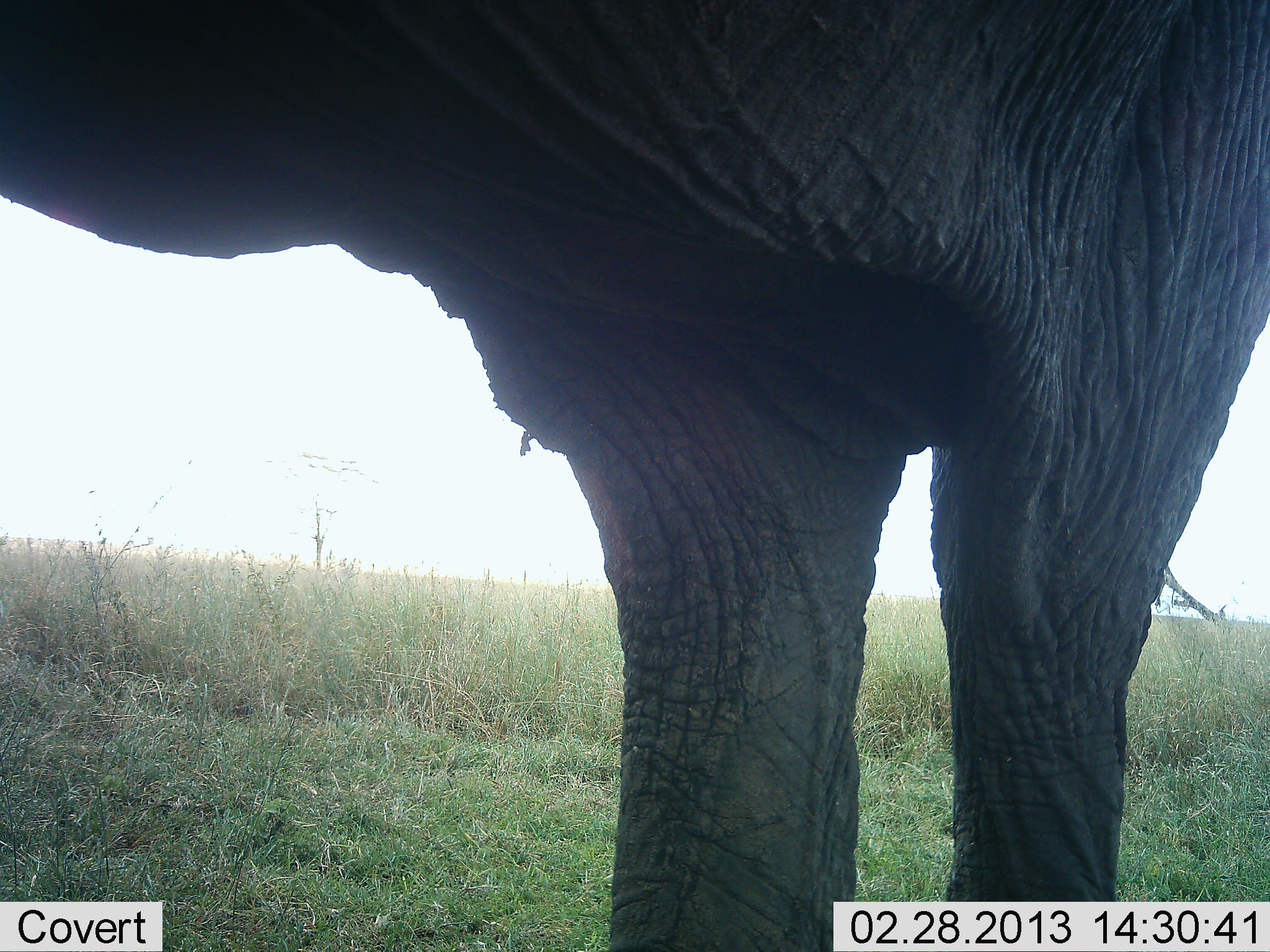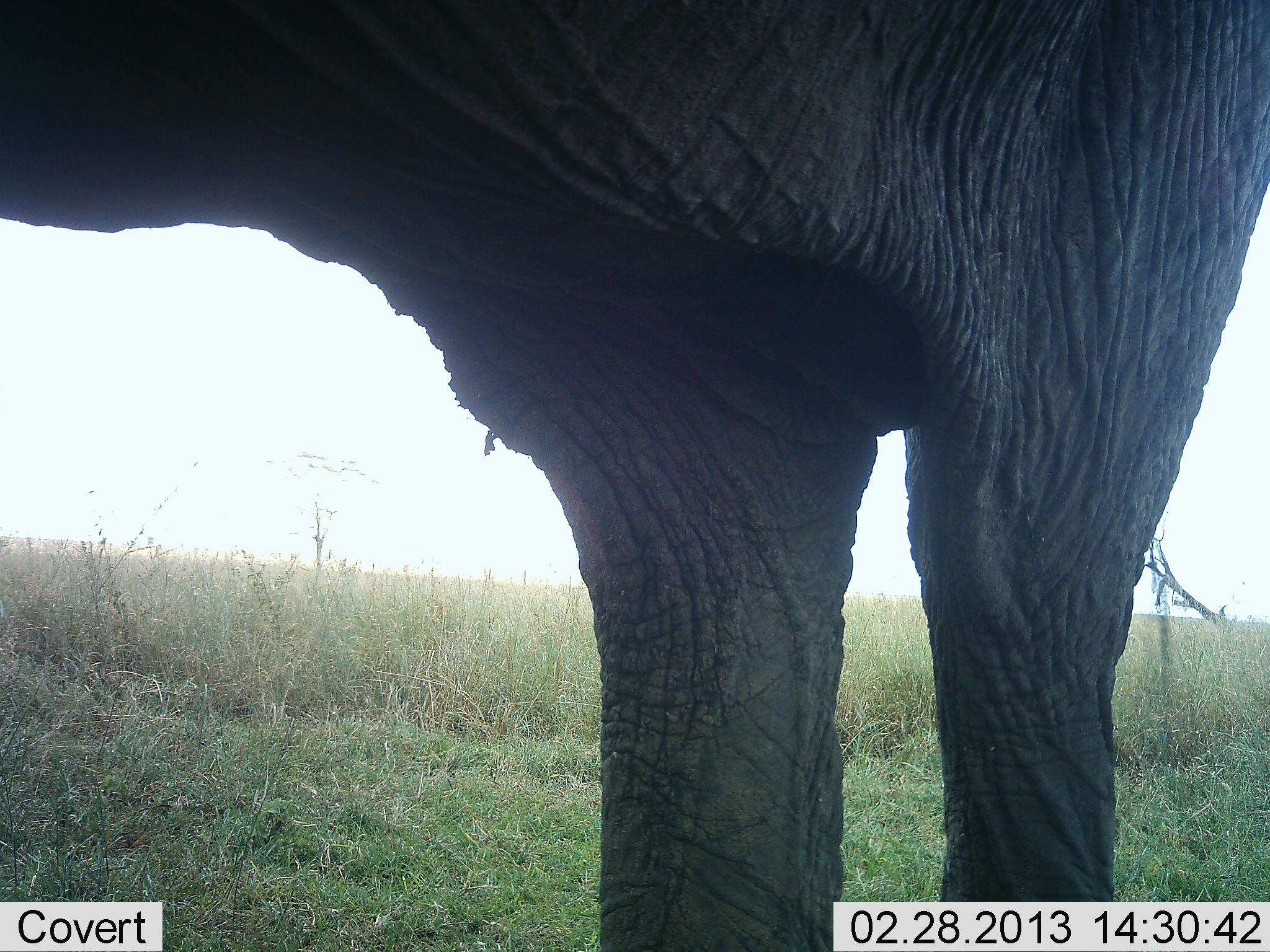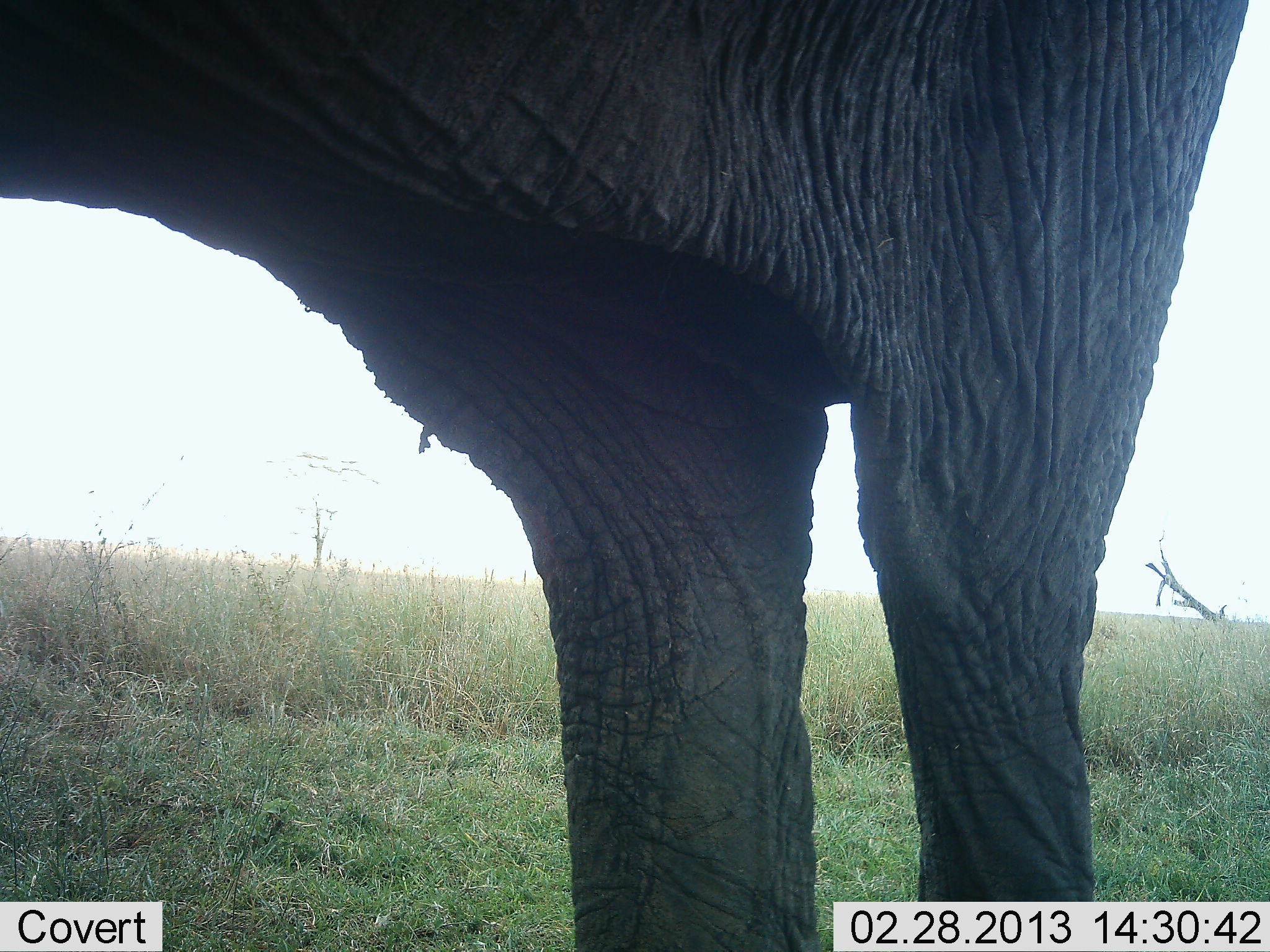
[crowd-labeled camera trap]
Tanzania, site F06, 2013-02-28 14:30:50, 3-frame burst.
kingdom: Animalia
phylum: Chordata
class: Mammalia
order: Proboscidea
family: Elephantidae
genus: Loxodonta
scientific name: Loxodonta africana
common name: african bush elephant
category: elephant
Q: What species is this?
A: Elephant (african bush elephant) (Loxodonta africana).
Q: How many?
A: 1.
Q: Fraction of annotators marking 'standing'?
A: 100%.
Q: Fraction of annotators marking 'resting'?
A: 0%.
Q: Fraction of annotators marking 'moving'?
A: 0%.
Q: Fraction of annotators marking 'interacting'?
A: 0%.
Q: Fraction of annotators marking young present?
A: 0%.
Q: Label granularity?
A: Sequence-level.